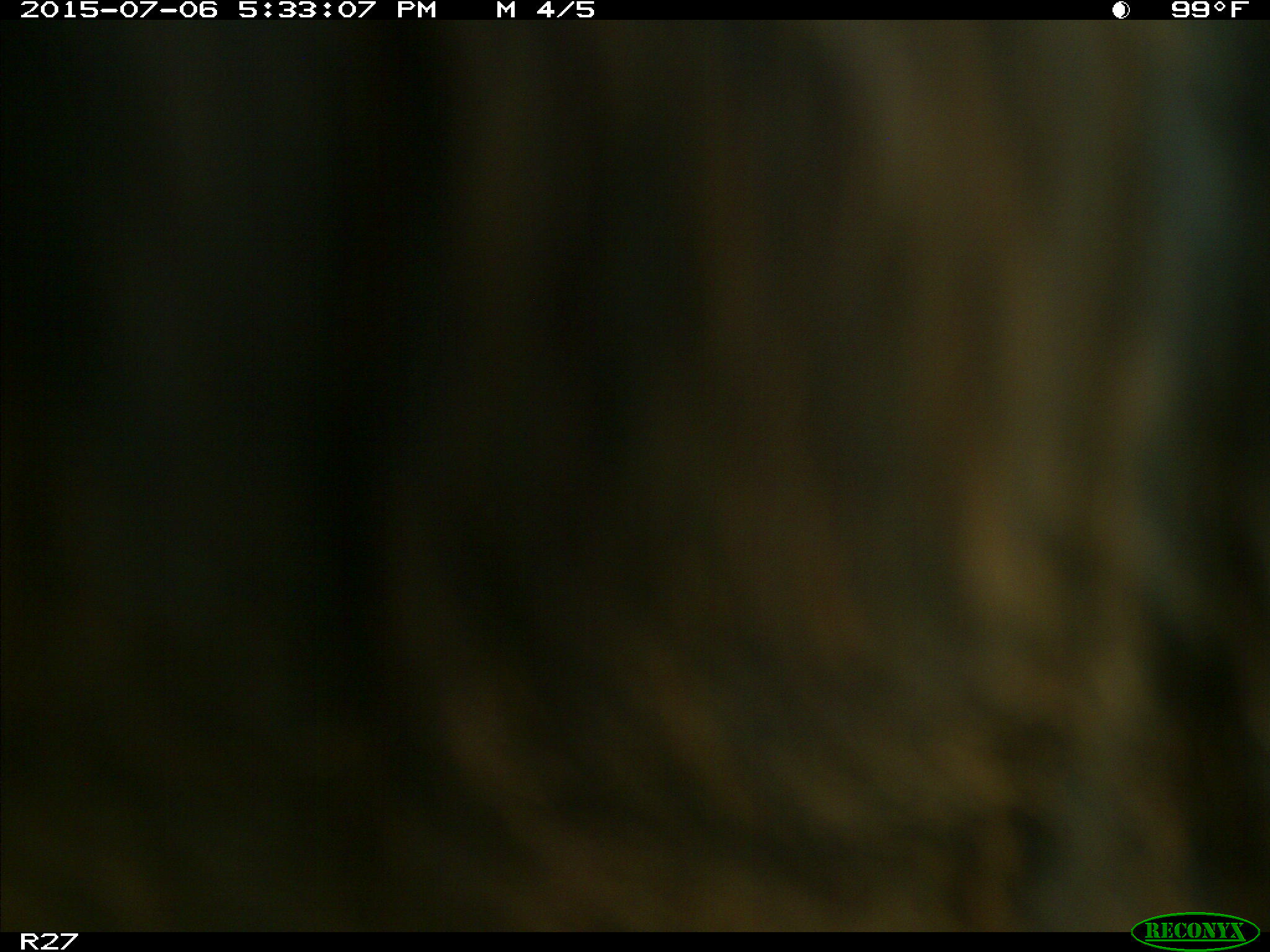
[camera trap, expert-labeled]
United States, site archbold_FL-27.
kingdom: Animalia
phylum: Chordata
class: Mammalia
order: Artiodactyla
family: Bovidae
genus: Bos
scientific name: Bos taurus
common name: domestic cow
Bos taurus (domestic cow).